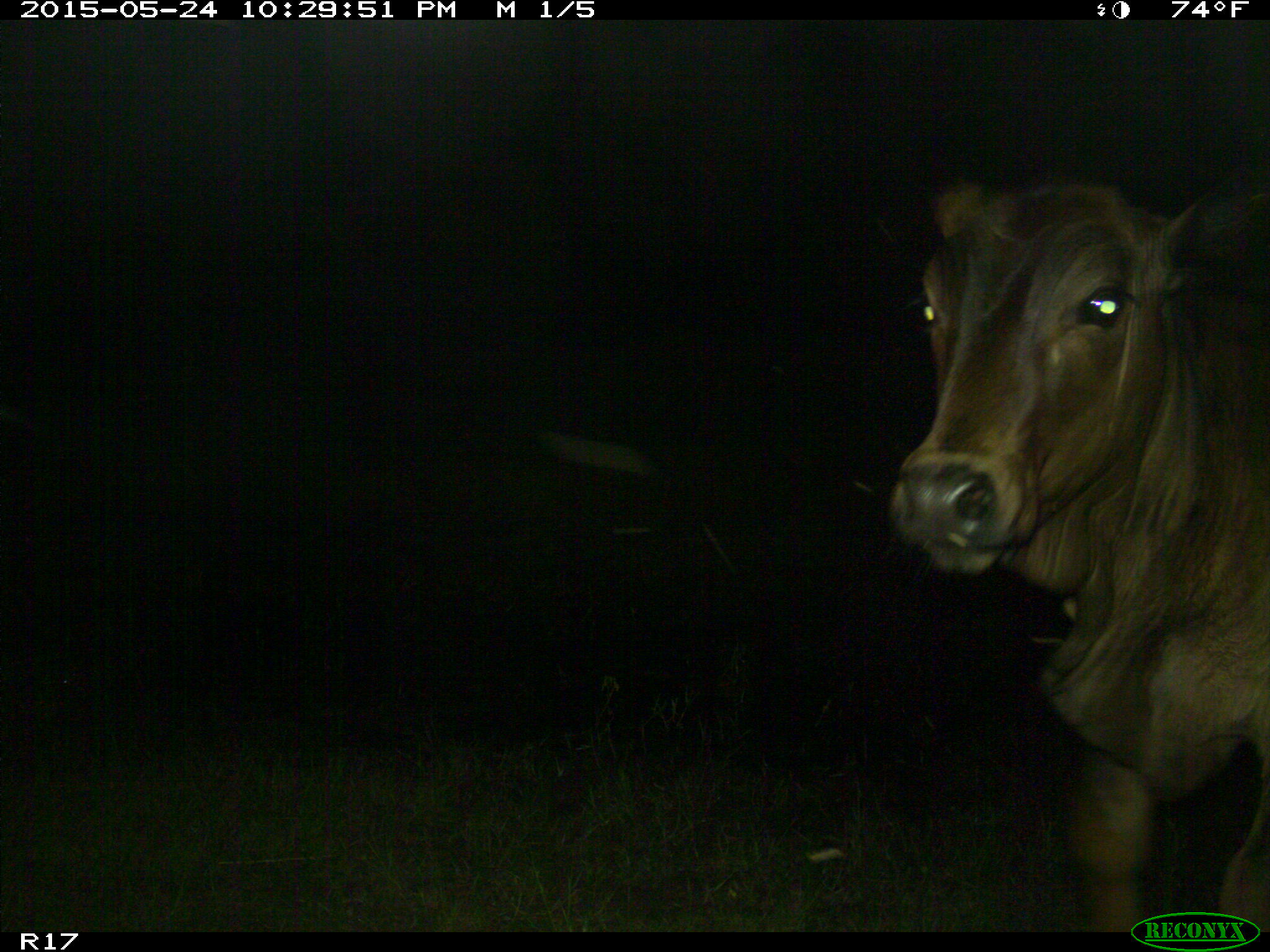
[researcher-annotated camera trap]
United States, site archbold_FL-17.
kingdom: Animalia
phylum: Chordata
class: Mammalia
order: Artiodactyla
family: Bovidae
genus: Bos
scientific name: Bos taurus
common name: domestic cow